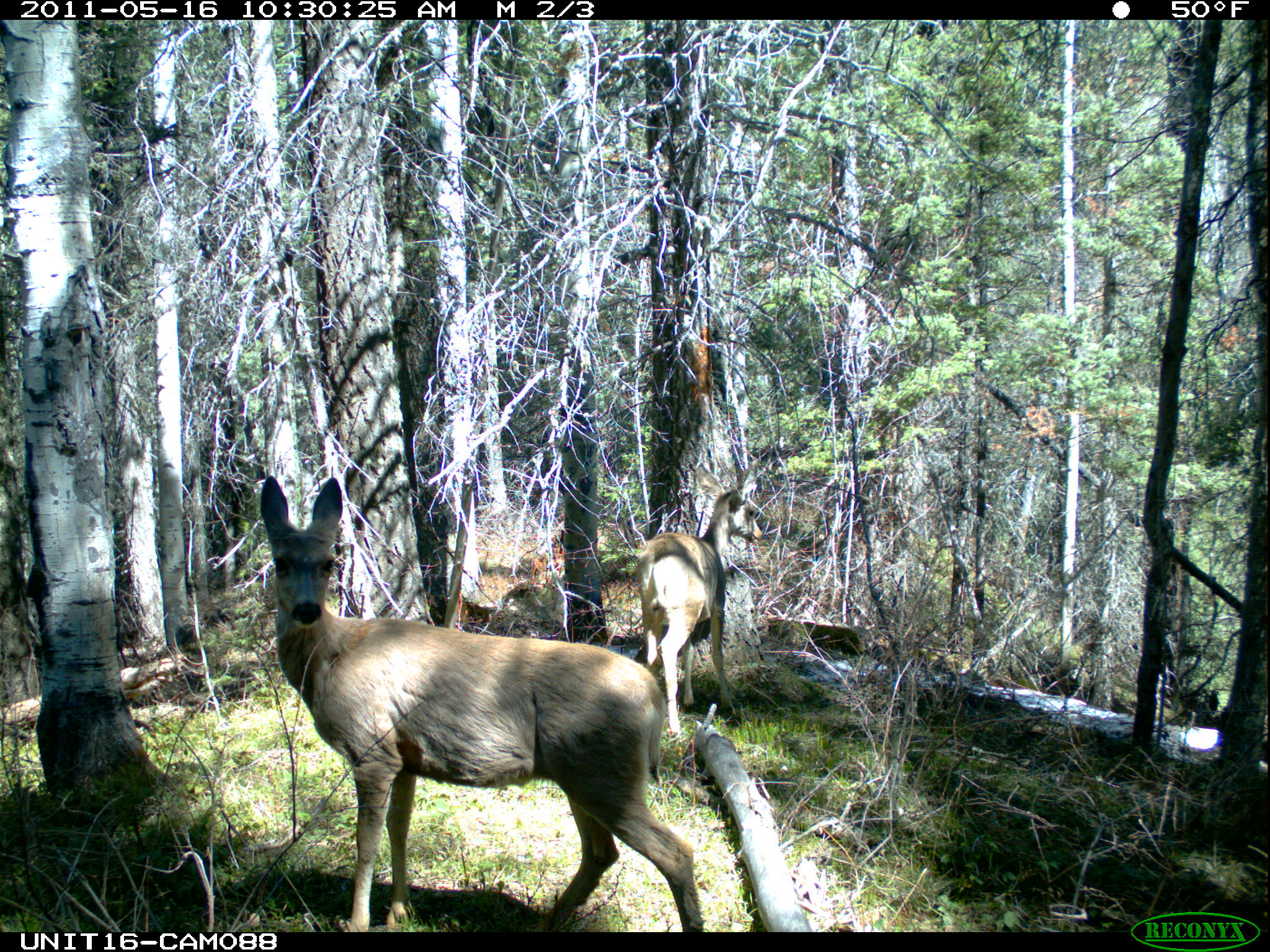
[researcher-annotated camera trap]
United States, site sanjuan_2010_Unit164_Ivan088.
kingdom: Animalia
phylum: Chordata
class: Mammalia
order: Artiodactyla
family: Cervidae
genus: Odocoileus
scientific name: Odocoileus hemionus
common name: mule deer